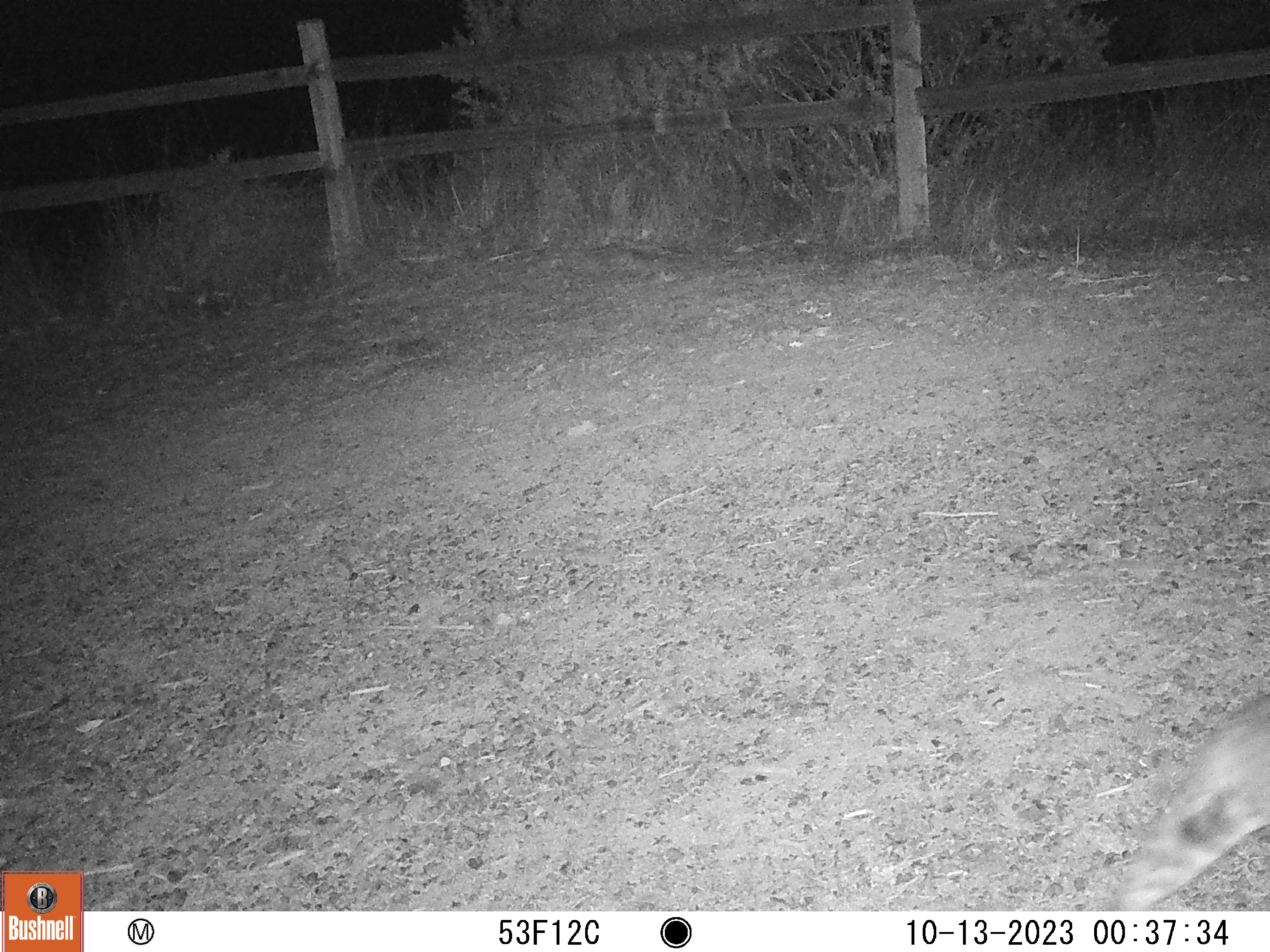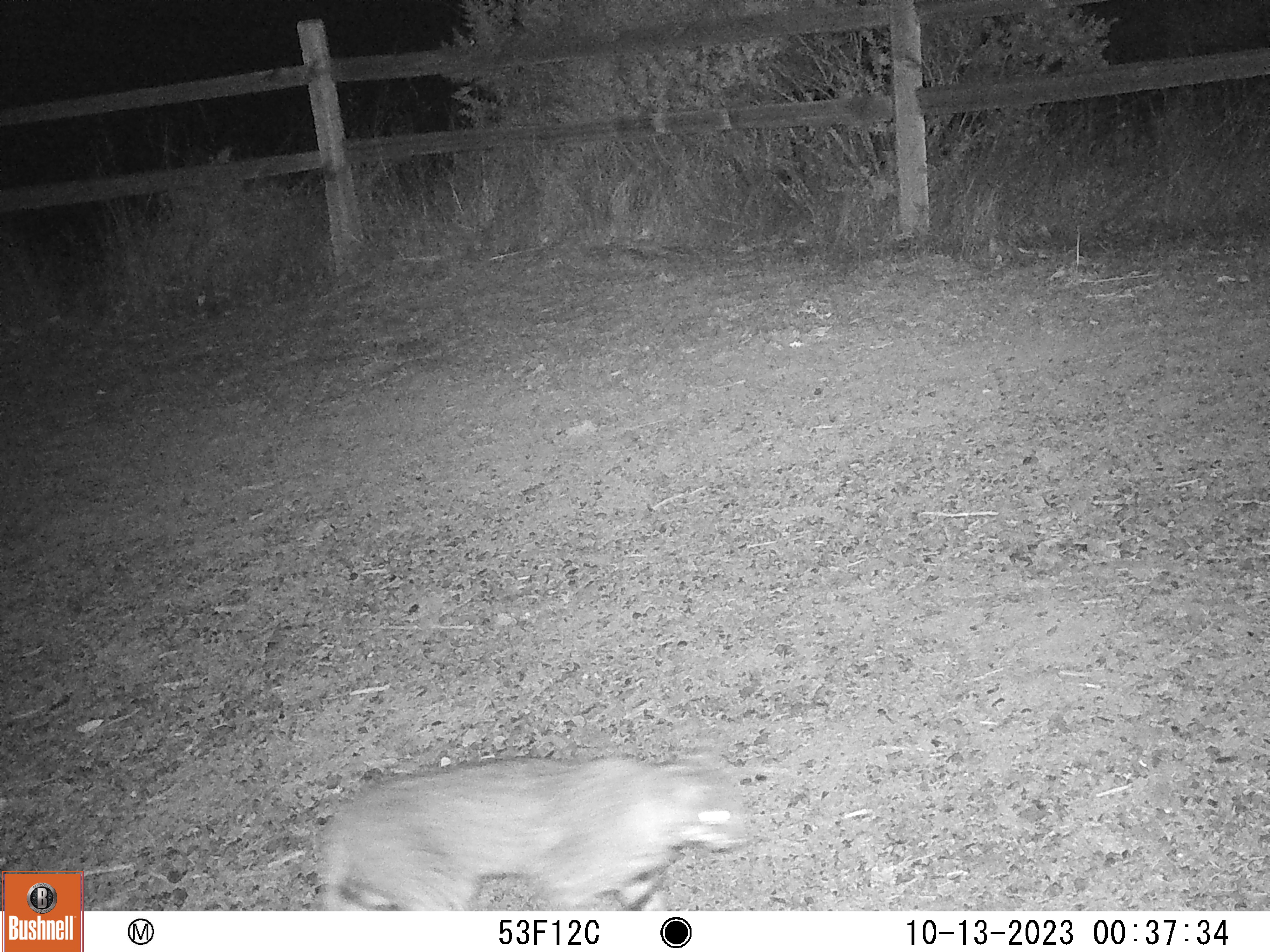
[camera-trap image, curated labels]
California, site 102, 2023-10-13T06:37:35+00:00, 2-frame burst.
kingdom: Animalia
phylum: Chordata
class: Mammalia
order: Carnivora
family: Felidae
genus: Lynx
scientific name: Lynx rufus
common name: bobcat